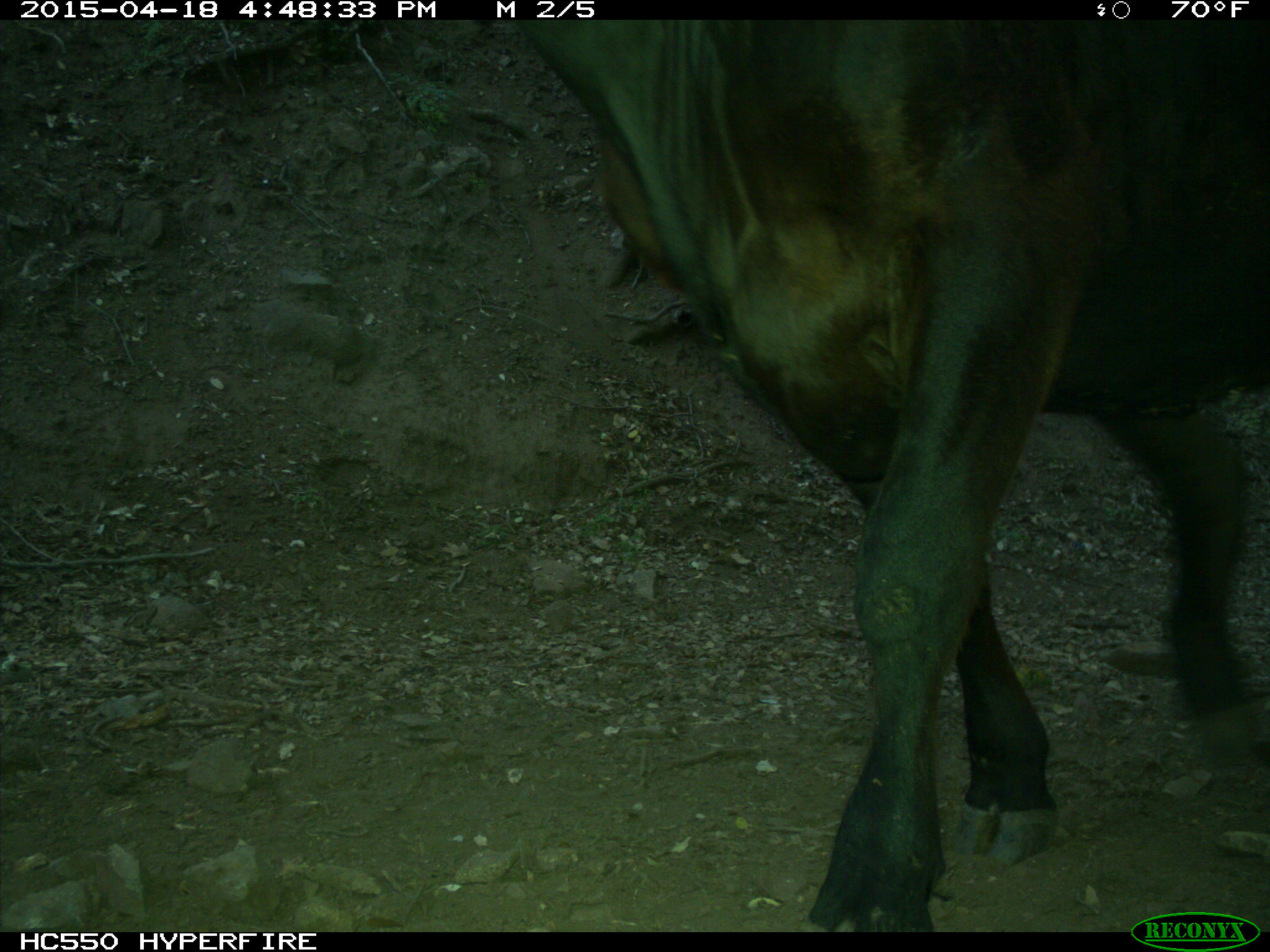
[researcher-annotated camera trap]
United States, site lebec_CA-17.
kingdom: Animalia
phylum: Chordata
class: Mammalia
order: Artiodactyla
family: Bovidae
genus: Bos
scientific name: Bos taurus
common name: domestic cow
Bos taurus (domestic cow).